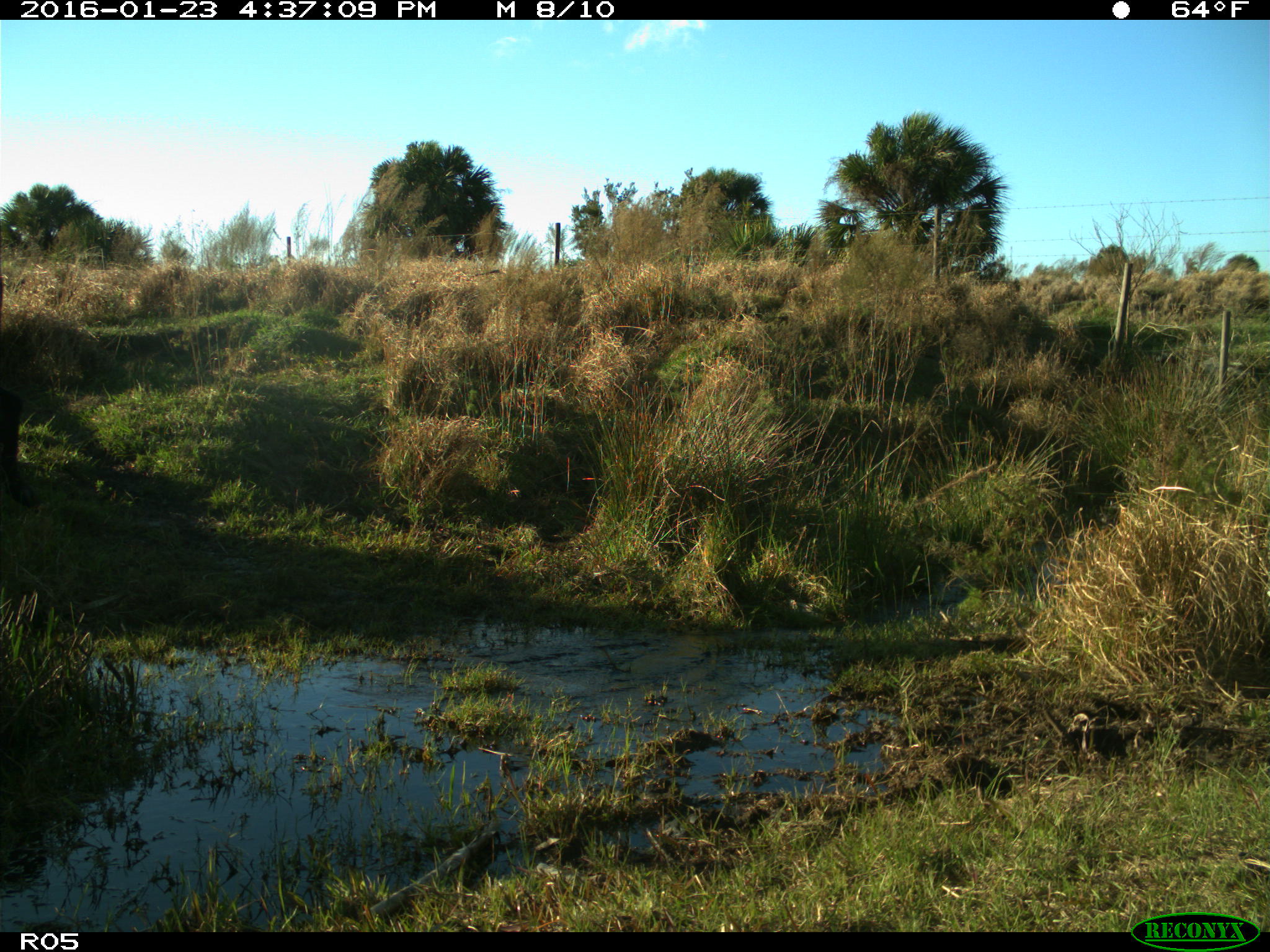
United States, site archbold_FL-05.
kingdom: Animalia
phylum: Chordata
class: Mammalia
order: Artiodactyla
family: Bovidae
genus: Bos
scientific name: Bos taurus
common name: domestic cow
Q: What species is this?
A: Bos taurus (domestic cow).